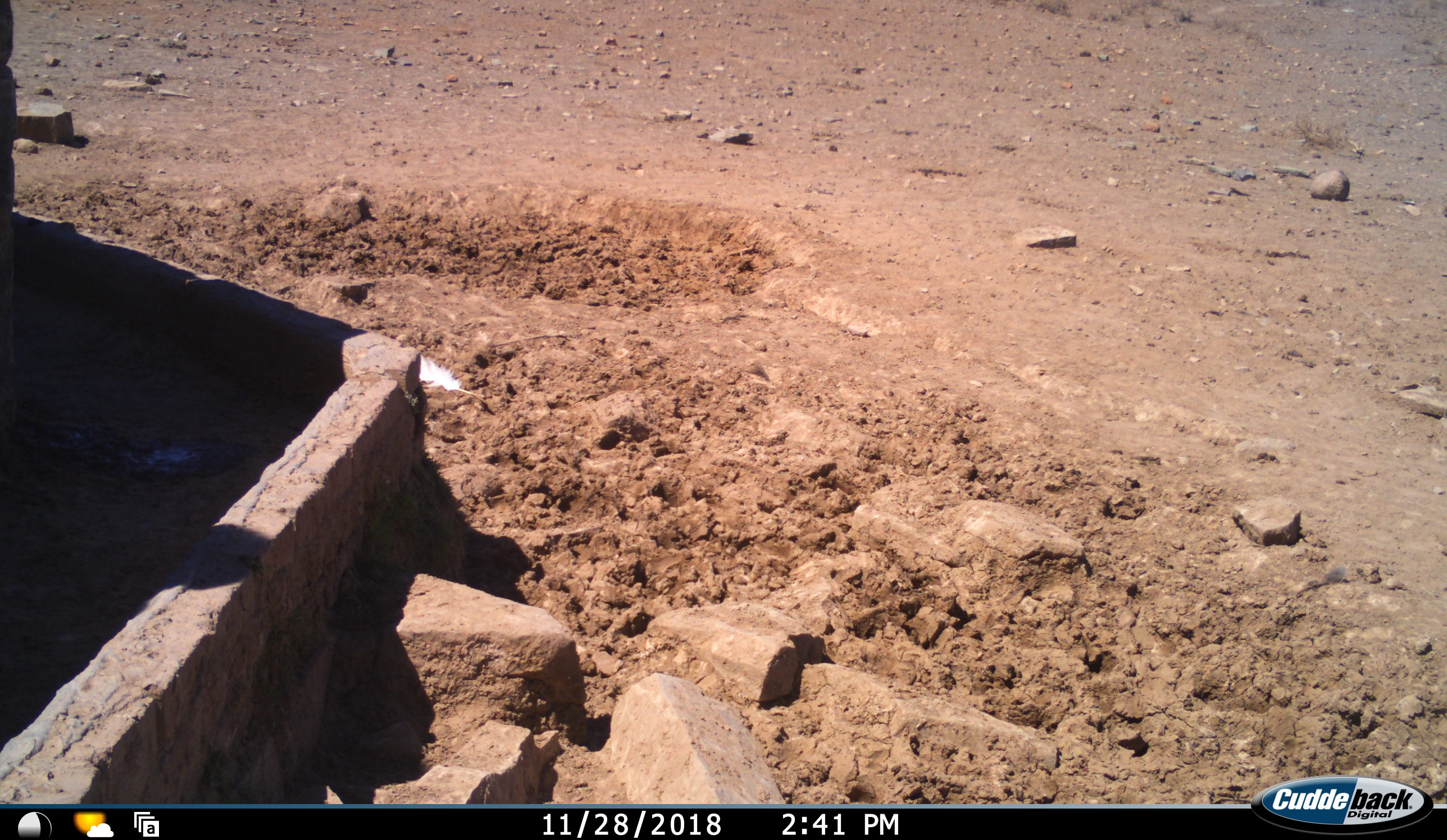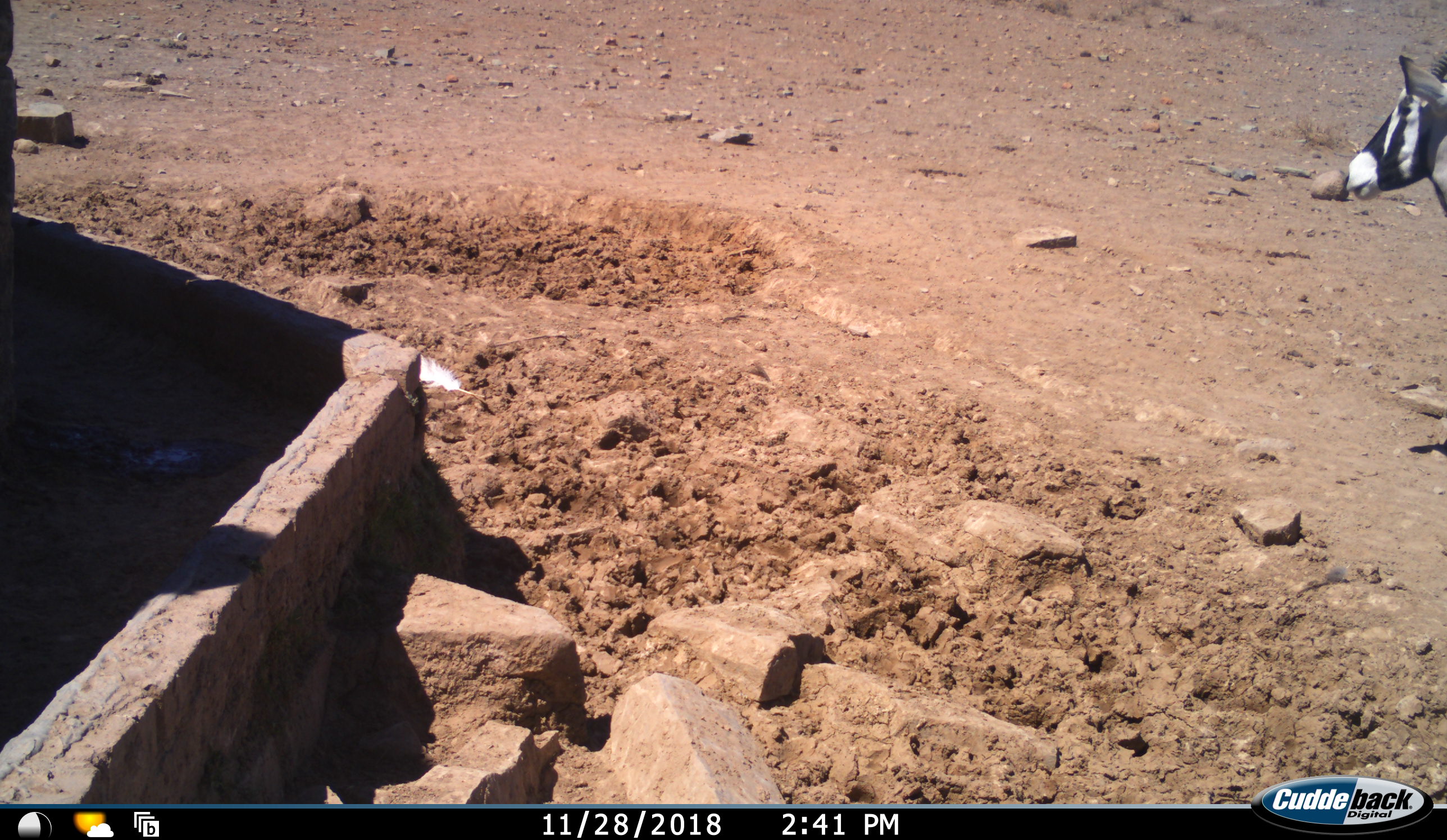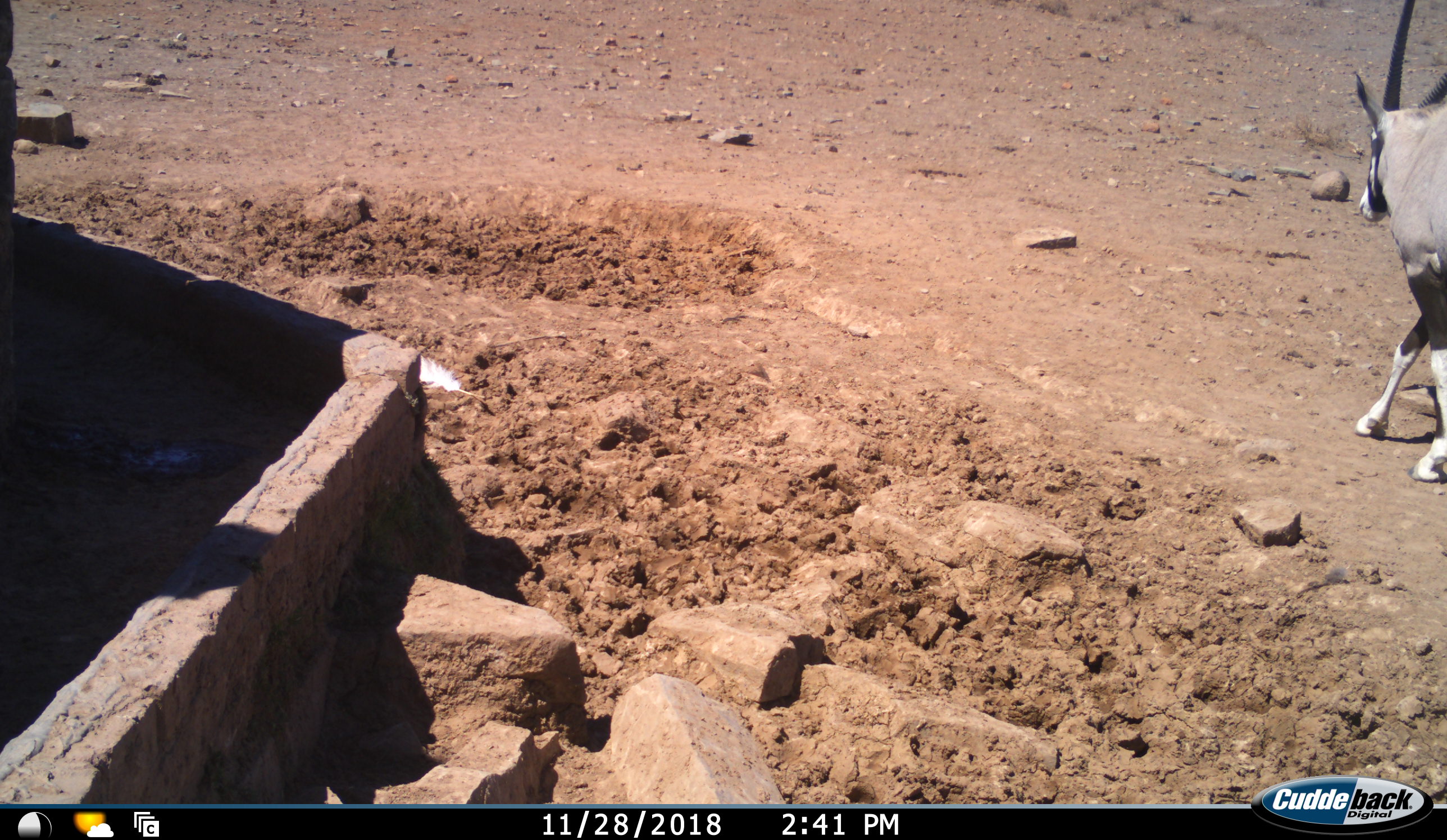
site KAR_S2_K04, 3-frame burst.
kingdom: Animalia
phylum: Chordata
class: Mammalia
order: Artiodactyla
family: Bovidae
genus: Oryx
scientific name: Oryx gazella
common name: gemsbok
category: oryx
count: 1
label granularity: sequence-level